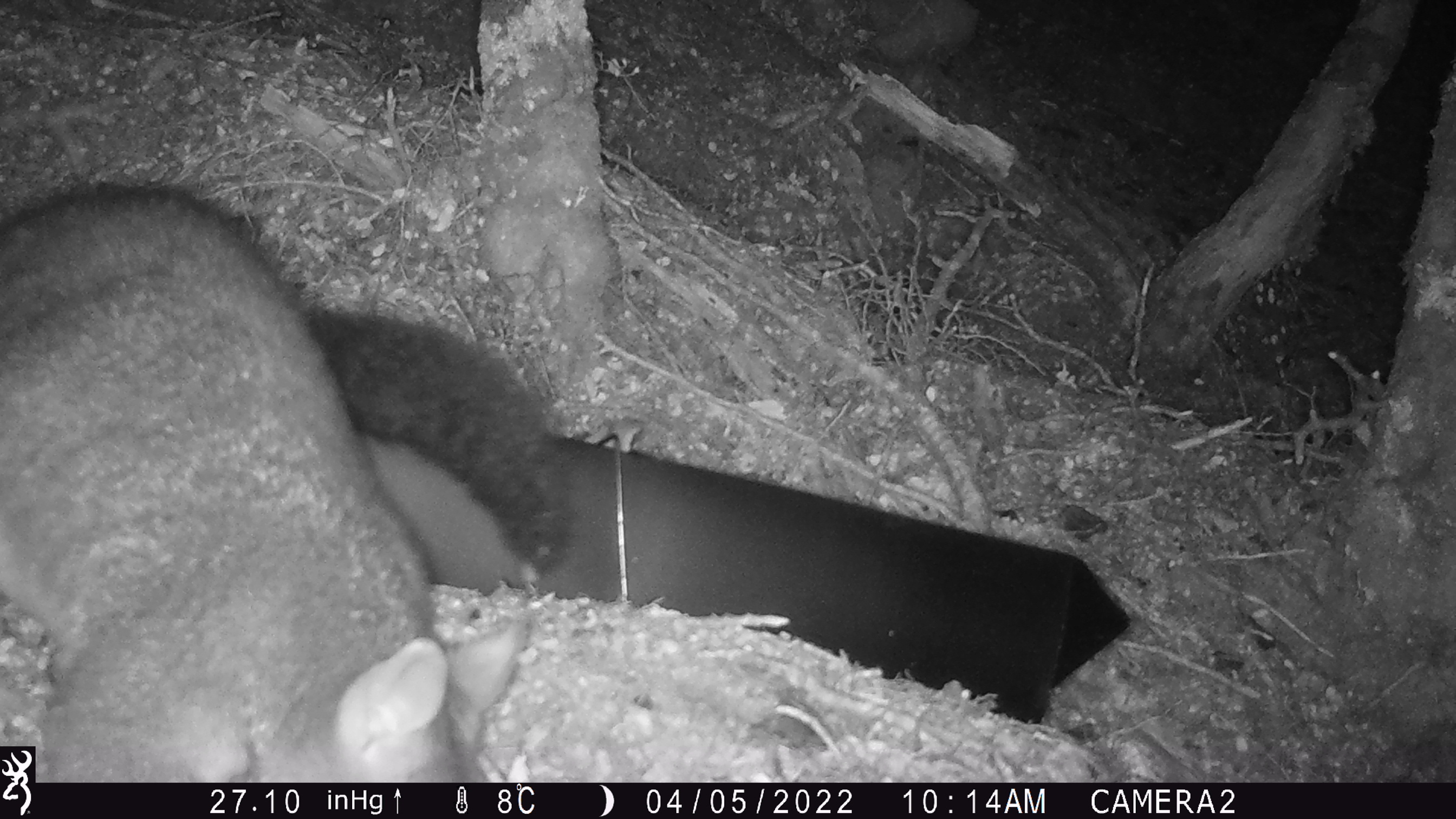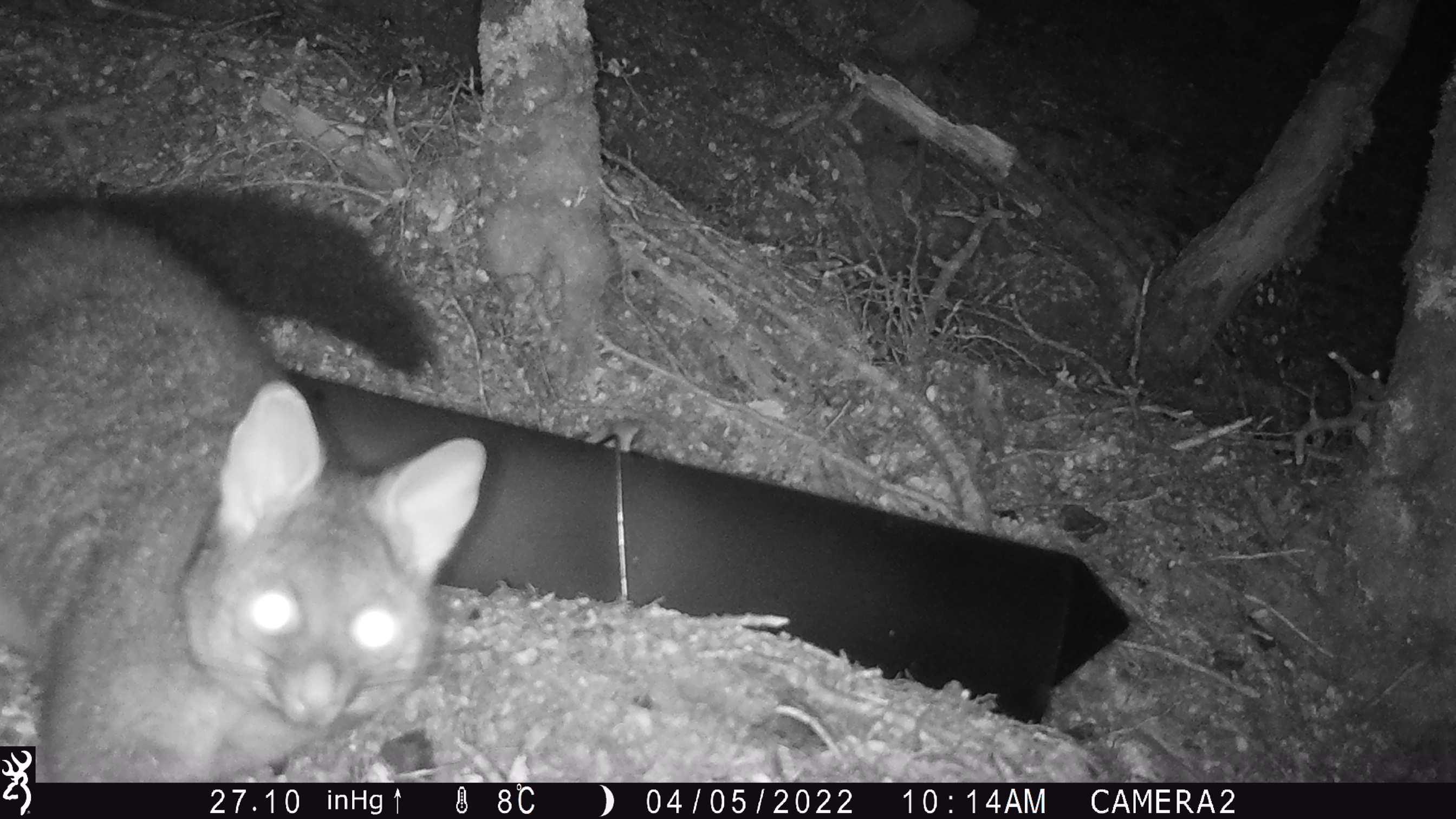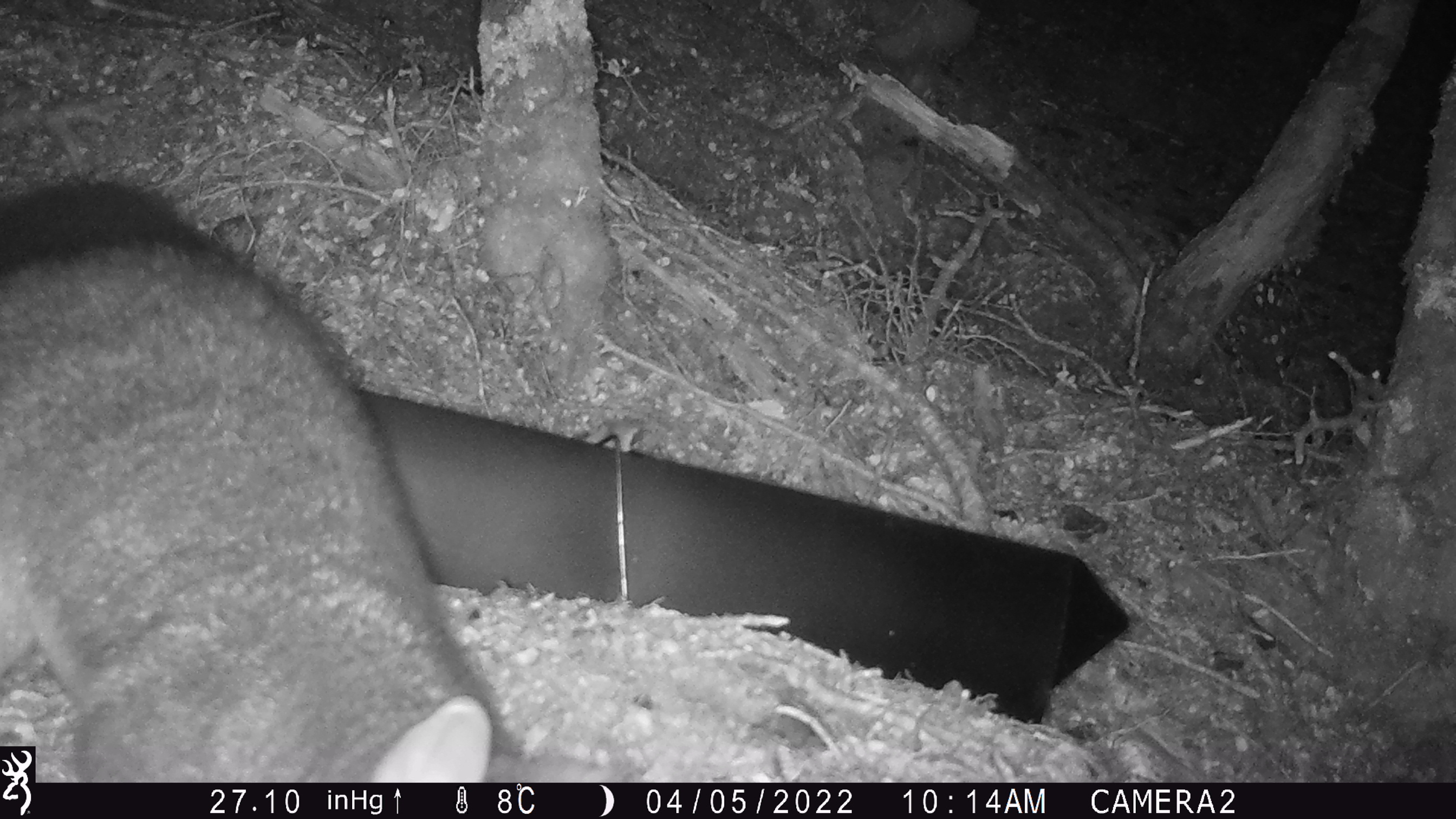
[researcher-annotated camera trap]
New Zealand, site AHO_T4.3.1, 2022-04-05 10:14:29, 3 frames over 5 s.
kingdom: Animalia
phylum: Chordata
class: Mammalia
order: Diprotodontia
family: Phalangeridae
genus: Trichosurus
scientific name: Trichosurus vulpecula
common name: common brushtail possum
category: possum